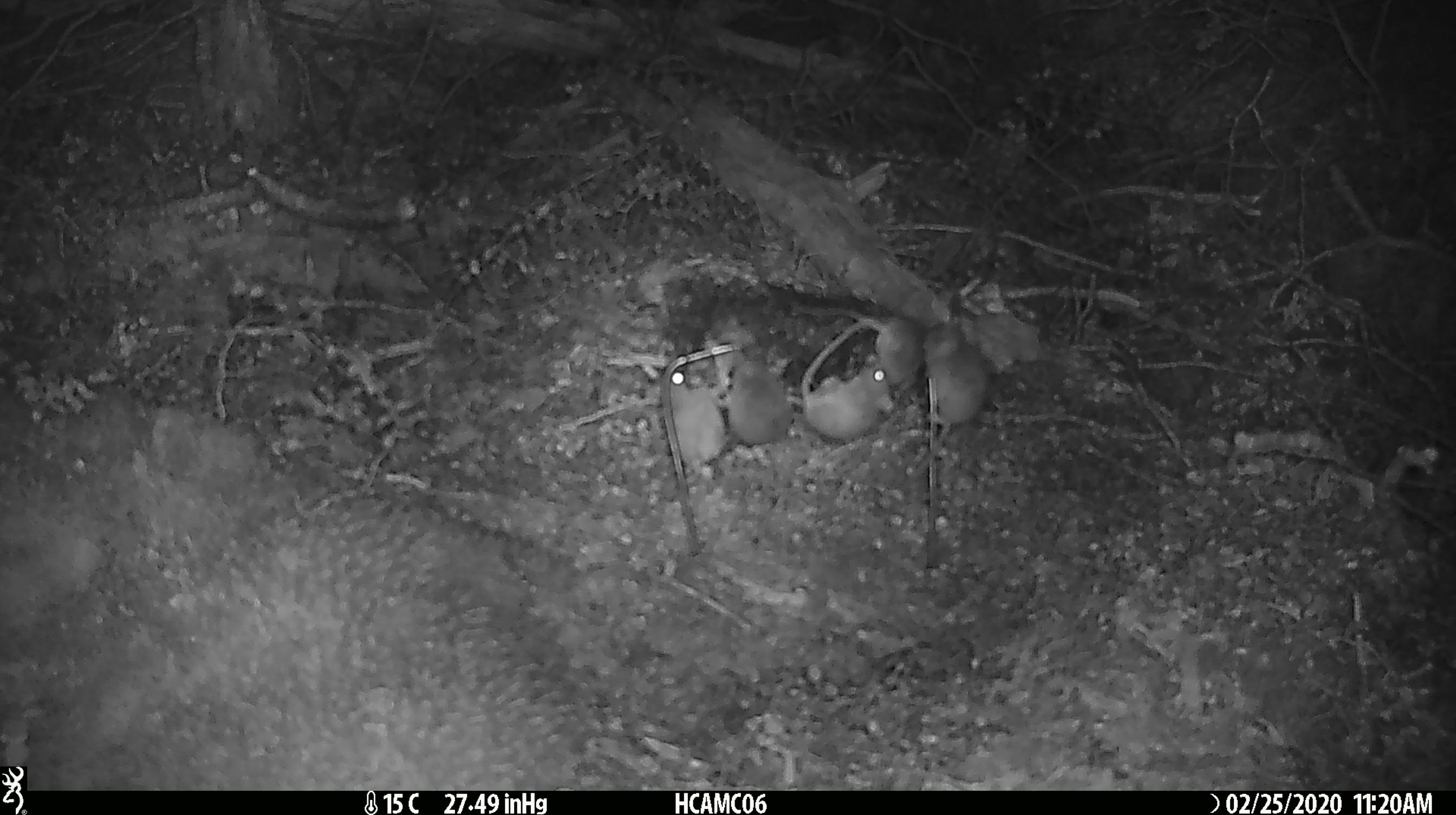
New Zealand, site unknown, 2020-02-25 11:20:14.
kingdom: Animalia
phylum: Chordata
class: Mammalia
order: Rodentia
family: Muridae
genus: Mus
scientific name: Mus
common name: mouse